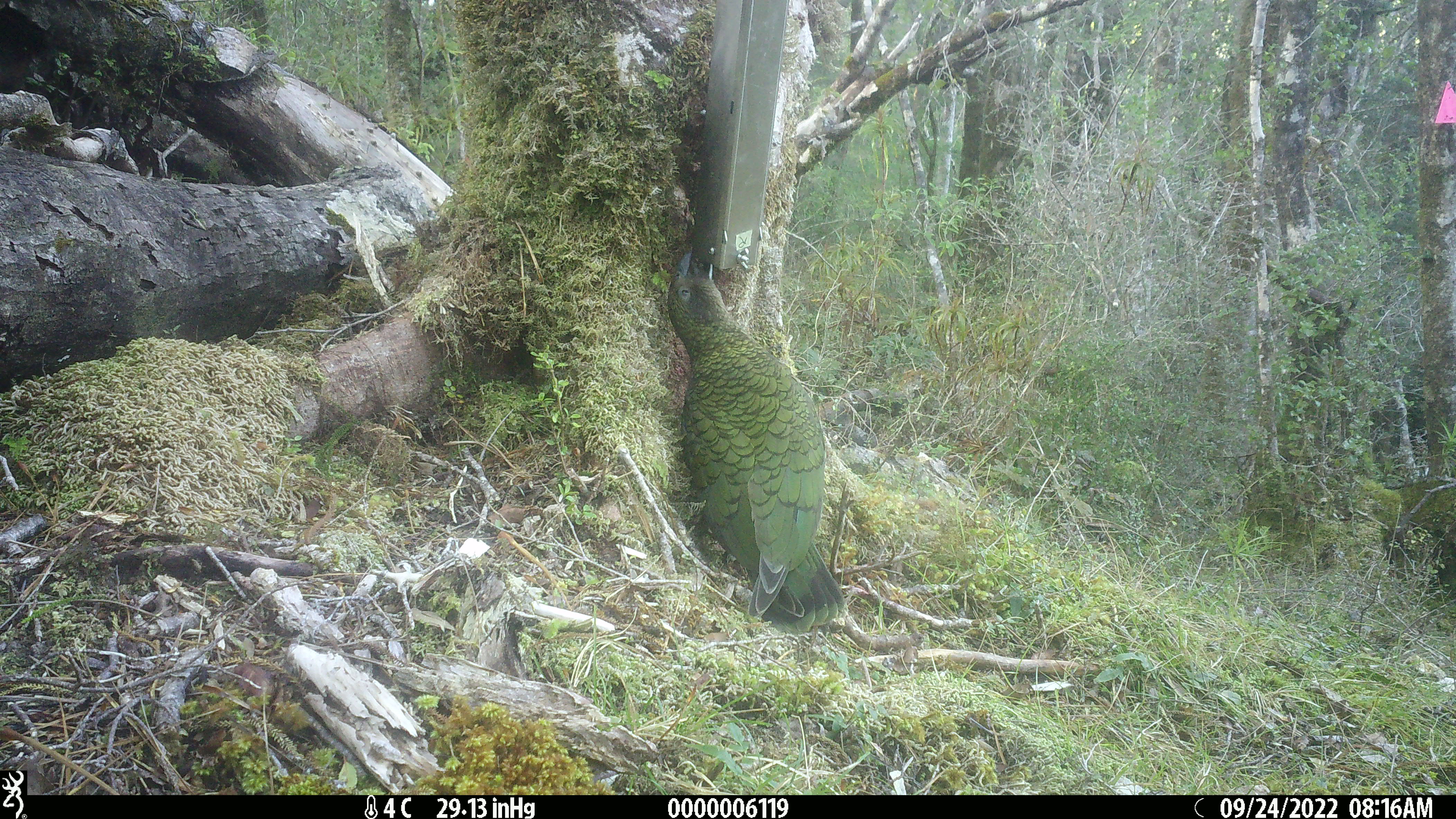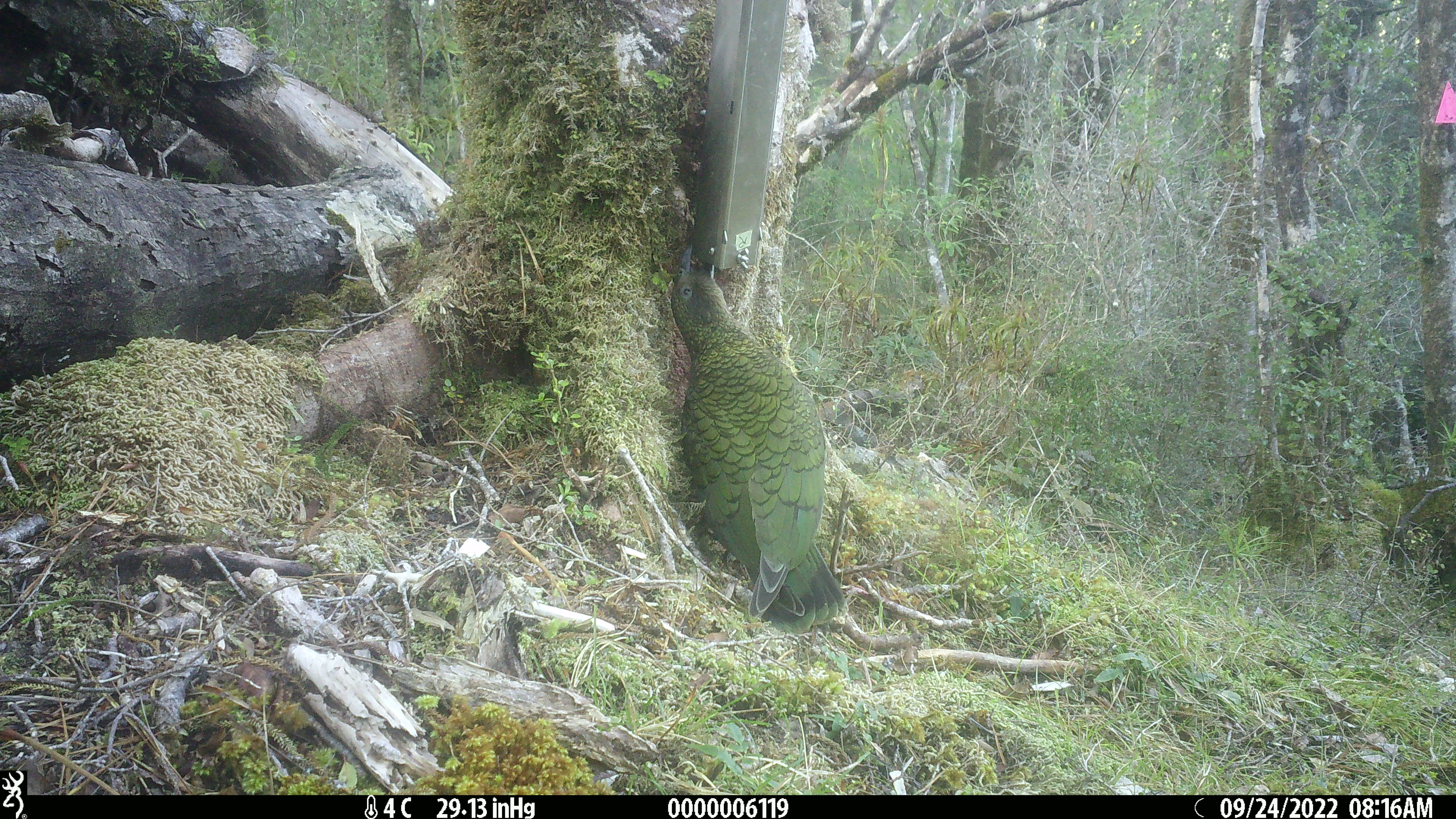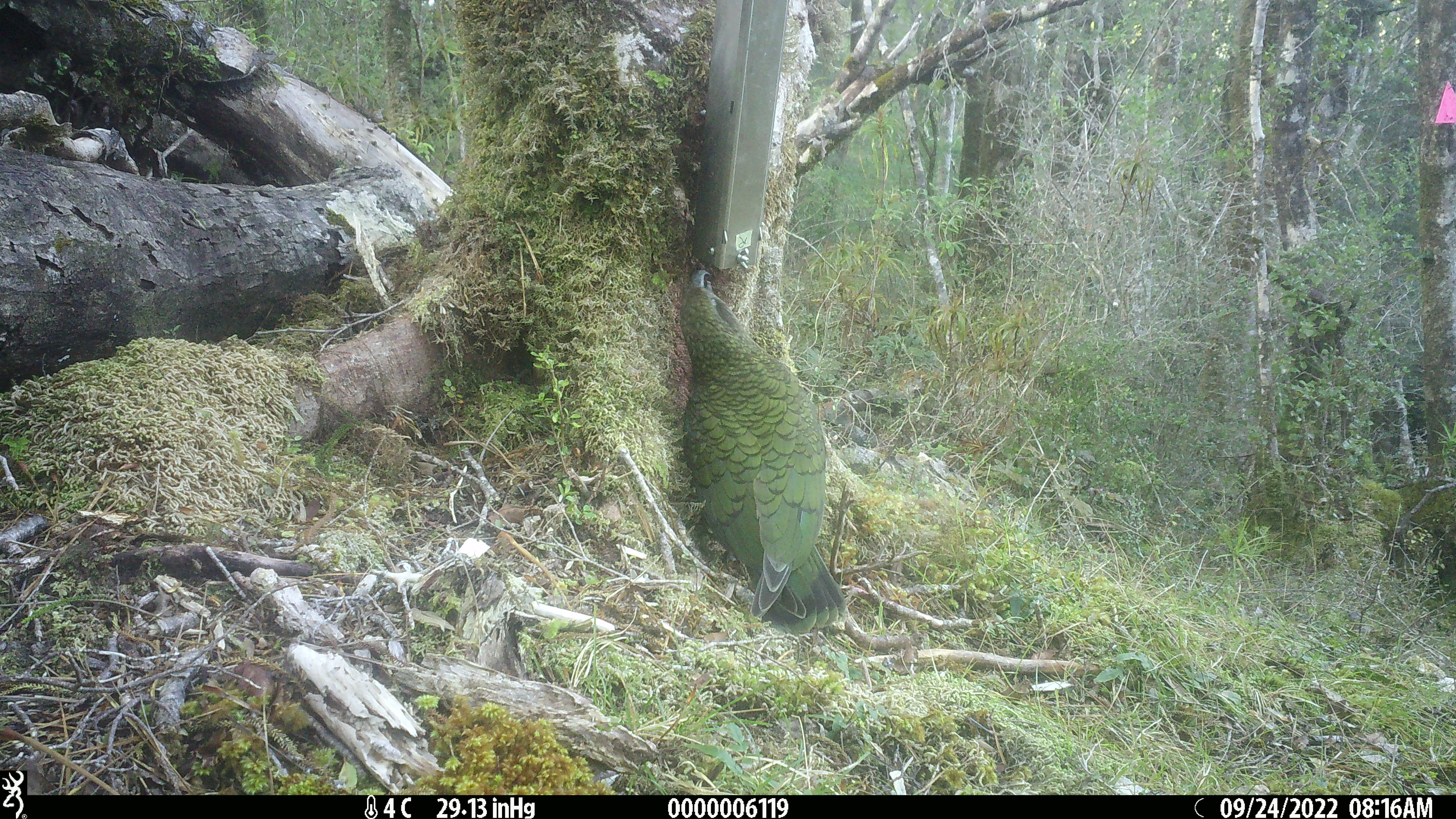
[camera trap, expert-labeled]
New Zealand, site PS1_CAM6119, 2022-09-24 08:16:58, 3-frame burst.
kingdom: Animalia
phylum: Chordata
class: Aves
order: Psittaciformes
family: Strigopidae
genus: Nestor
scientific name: Nestor notabilis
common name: kea